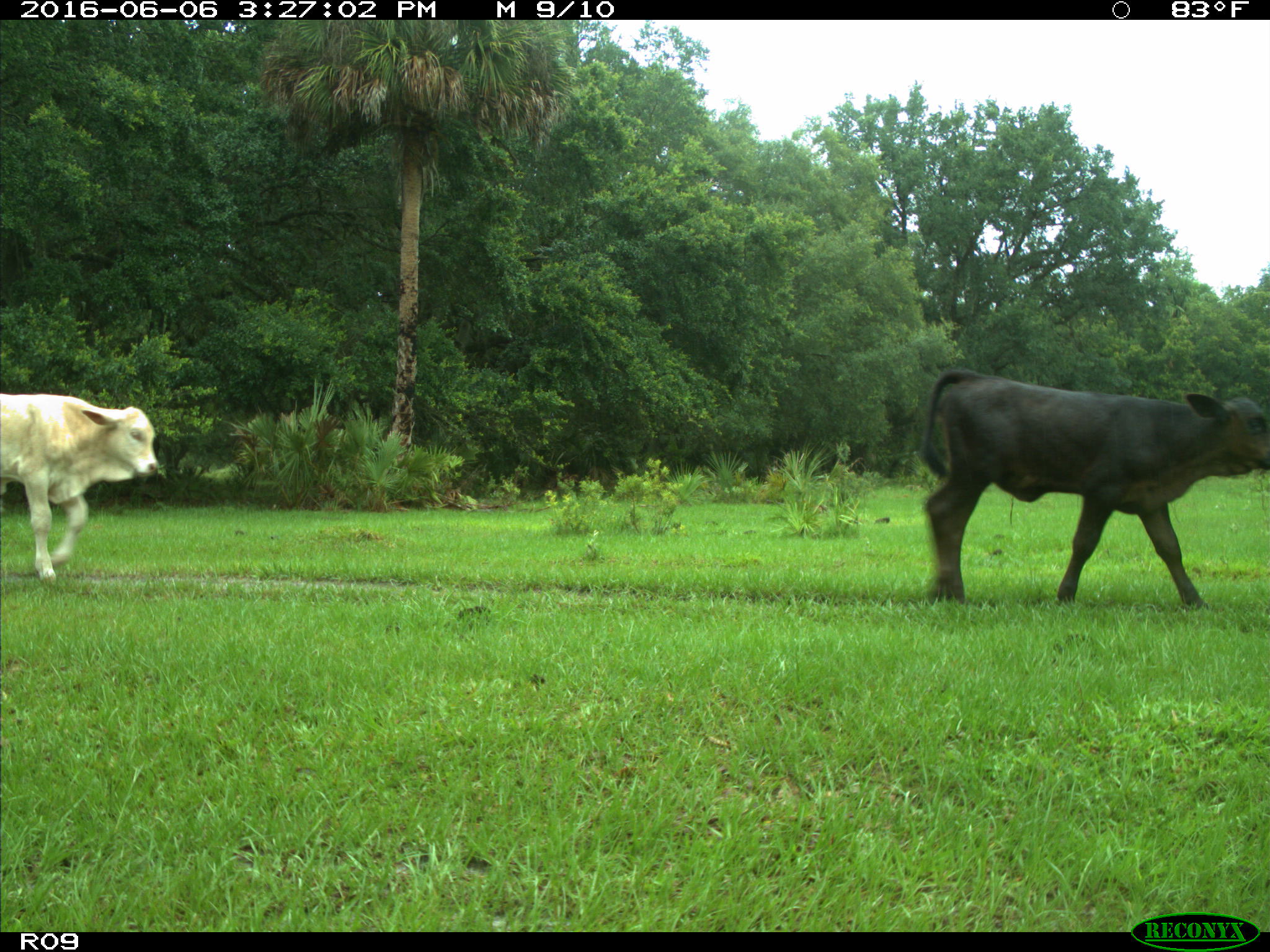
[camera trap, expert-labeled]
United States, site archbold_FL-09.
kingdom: Animalia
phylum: Chordata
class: Mammalia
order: Artiodactyla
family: Bovidae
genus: Bos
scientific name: Bos taurus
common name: domestic cow